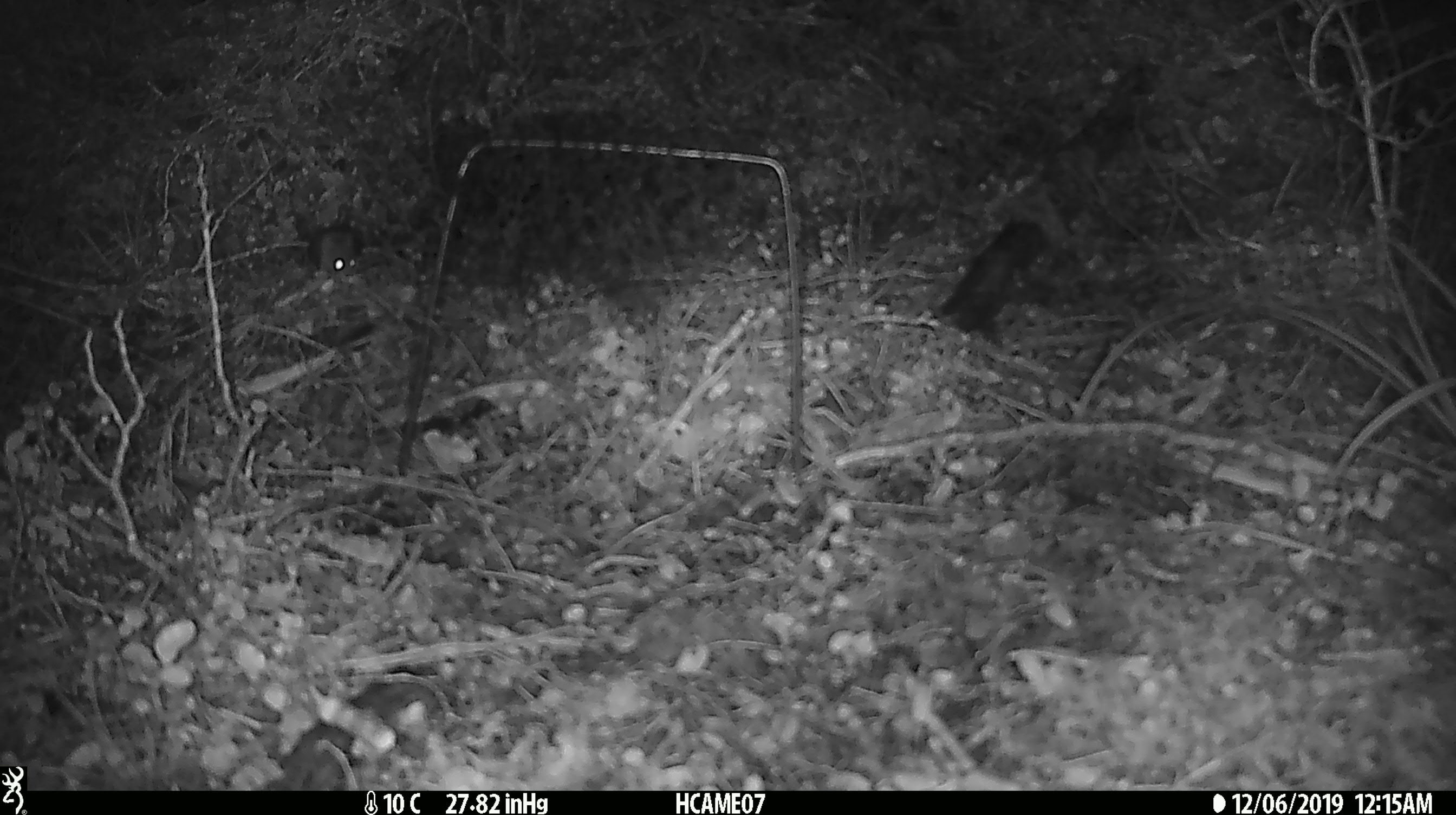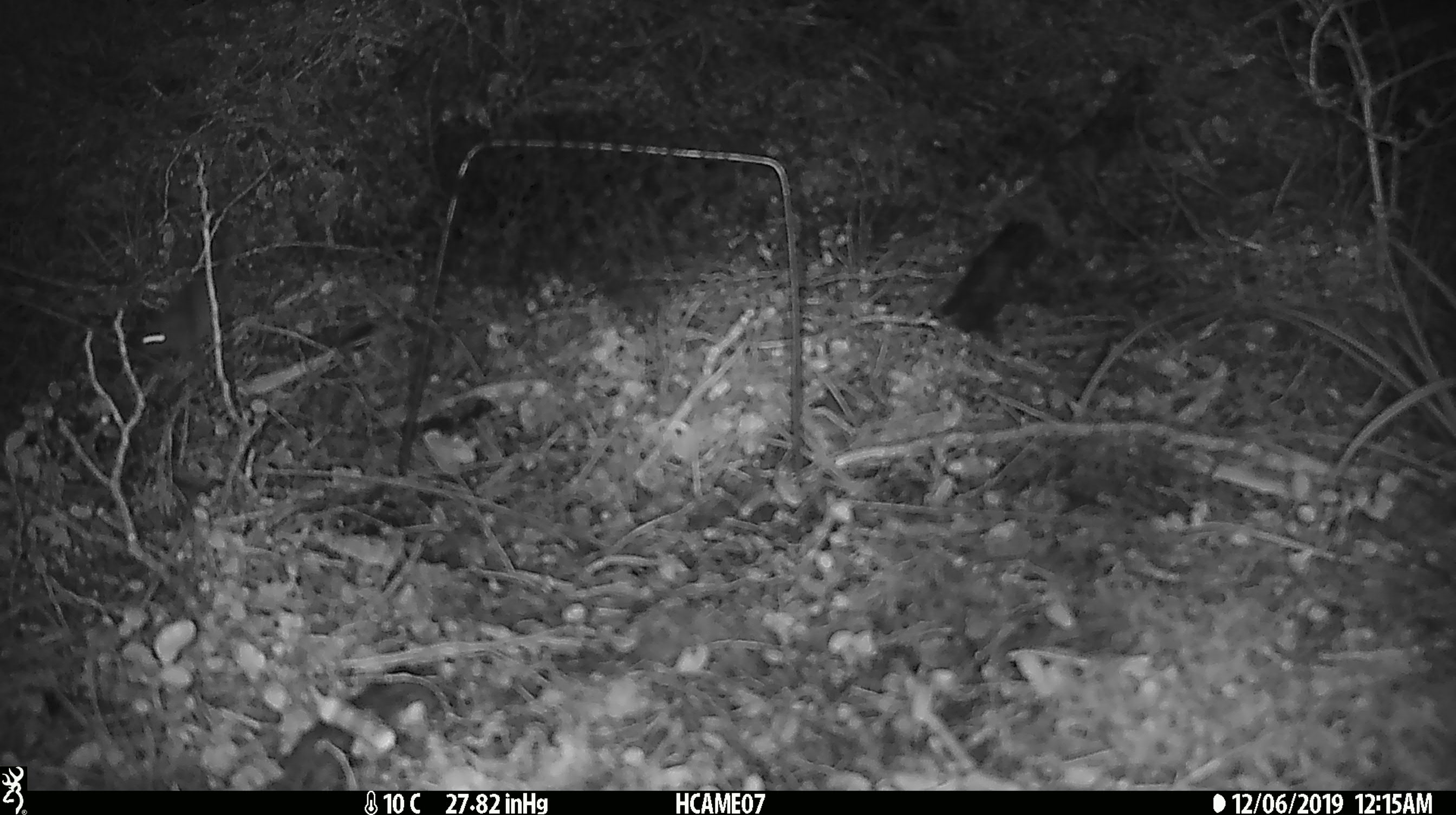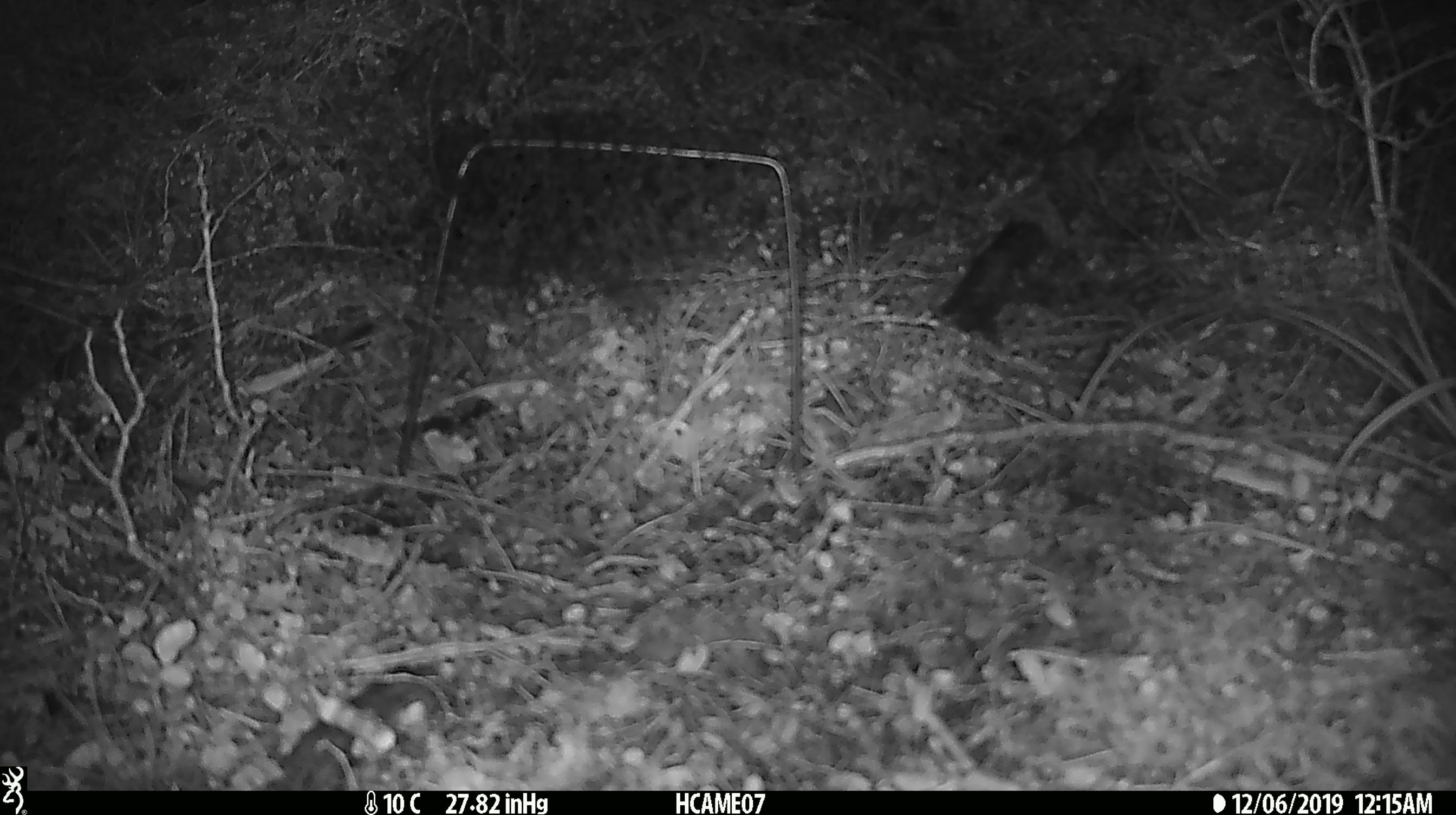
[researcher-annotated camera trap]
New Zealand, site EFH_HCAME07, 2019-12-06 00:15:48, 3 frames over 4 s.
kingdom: Animalia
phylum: Chordata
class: Mammalia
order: Rodentia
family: Muridae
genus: Mus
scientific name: Mus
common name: mouse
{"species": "mouse (Mus)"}